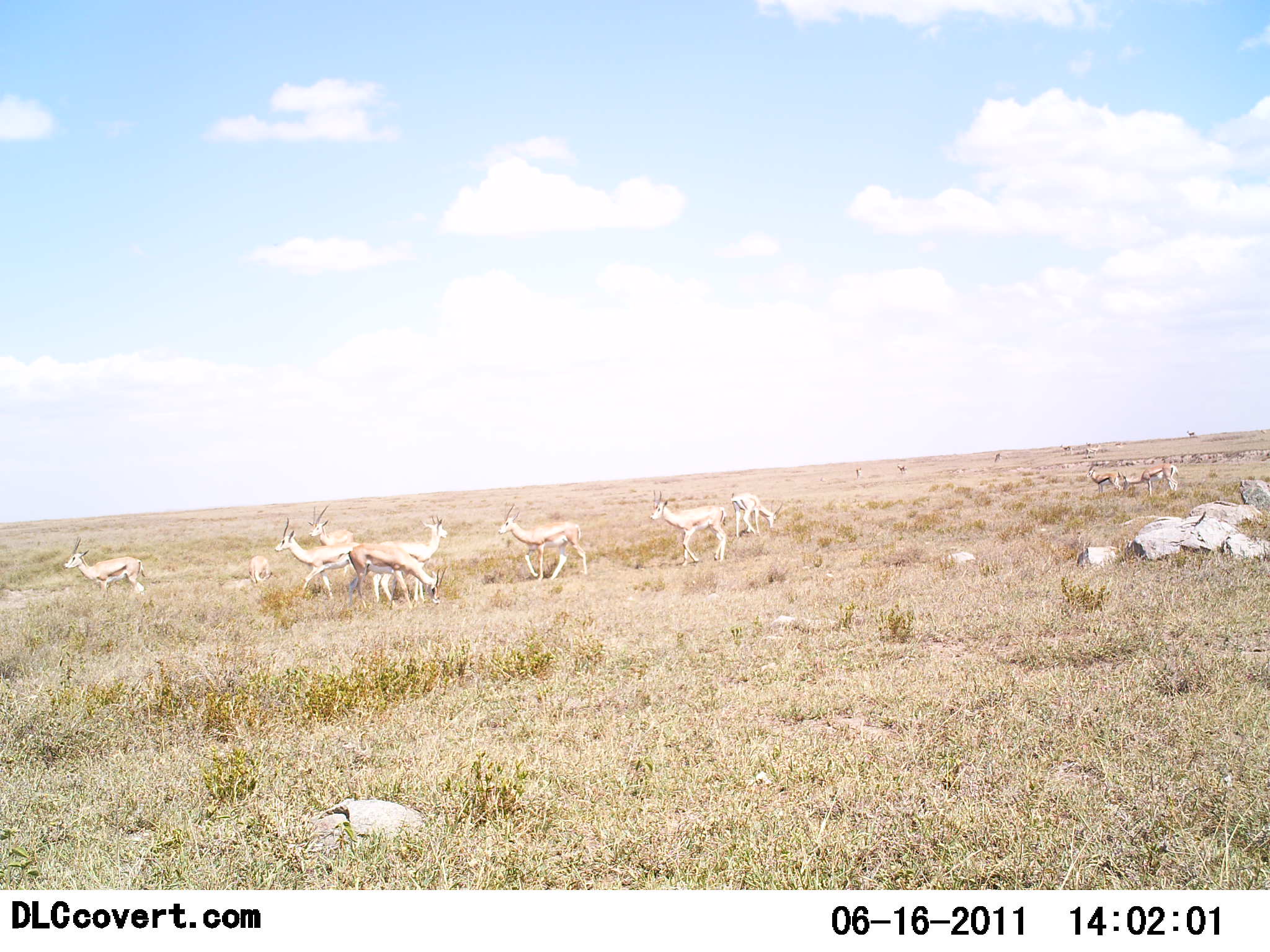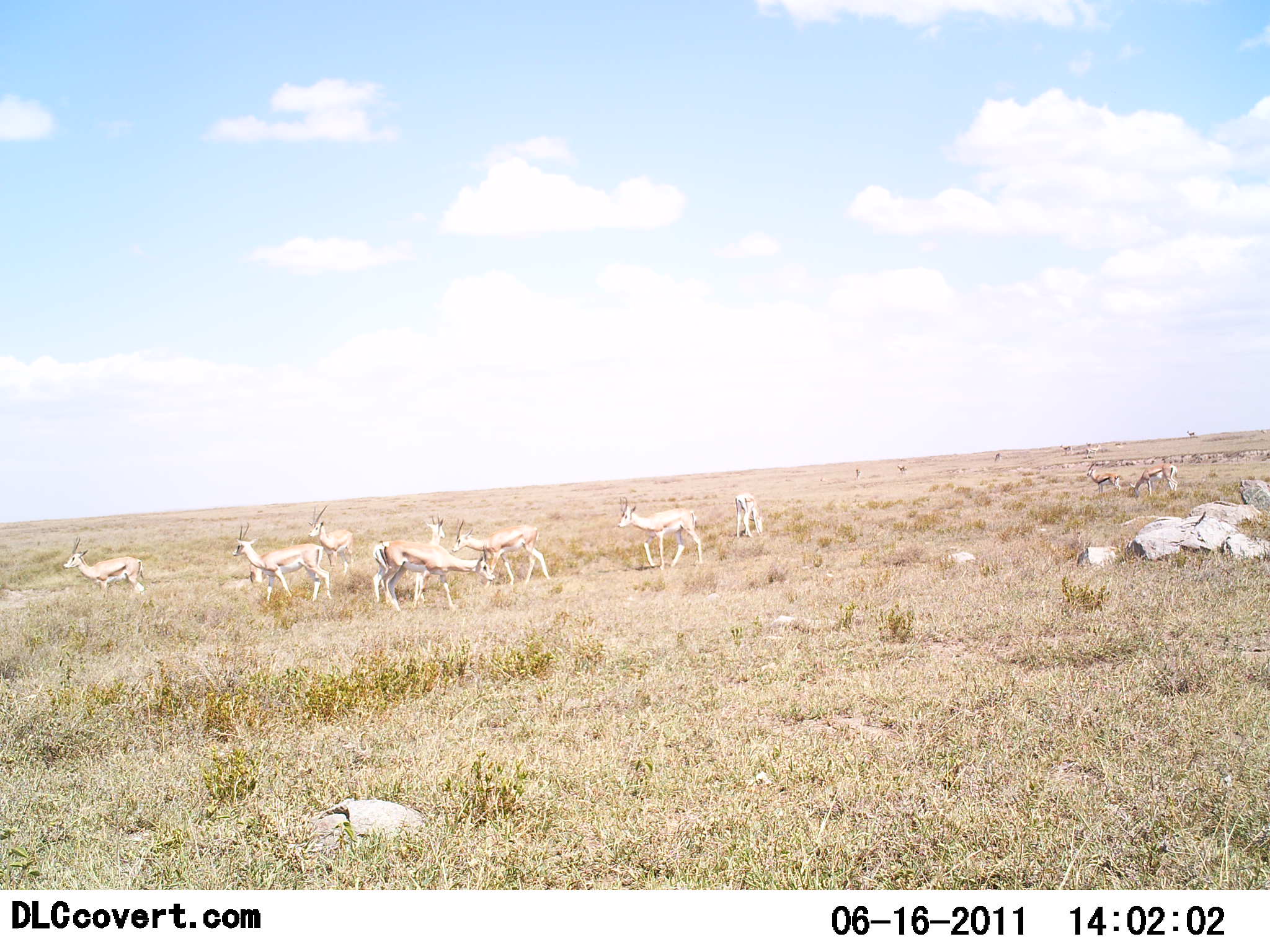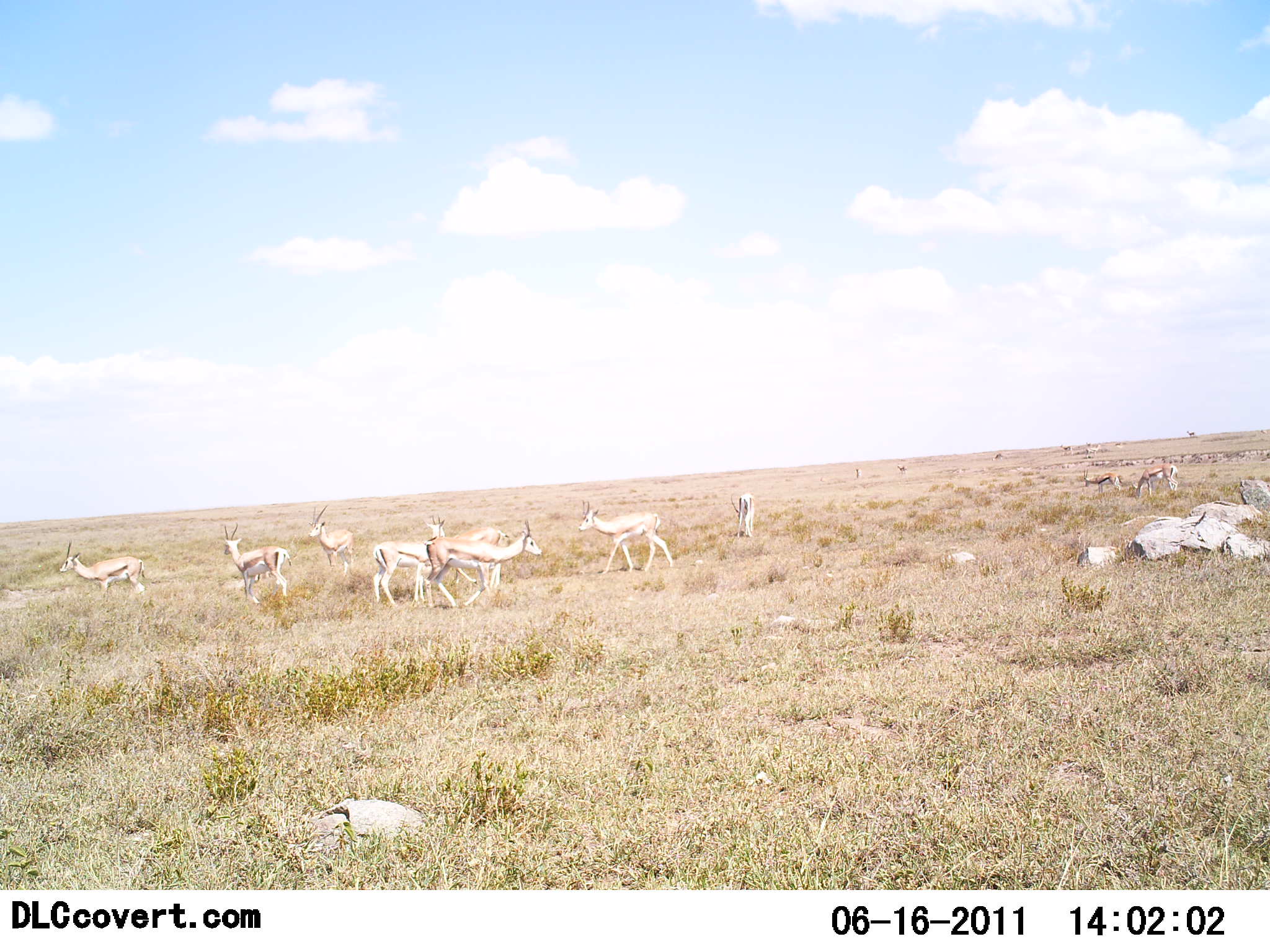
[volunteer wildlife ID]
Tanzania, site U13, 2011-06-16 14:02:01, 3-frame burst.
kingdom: Animalia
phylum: Chordata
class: Mammalia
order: Artiodactyla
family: Bovidae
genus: Eudorcas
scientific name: Eudorcas thomsonii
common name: thomson's gazelle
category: gazellethomsons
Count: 10.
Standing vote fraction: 73%.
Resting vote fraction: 0%.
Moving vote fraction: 45%.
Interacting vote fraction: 0%.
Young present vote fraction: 0%.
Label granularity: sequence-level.